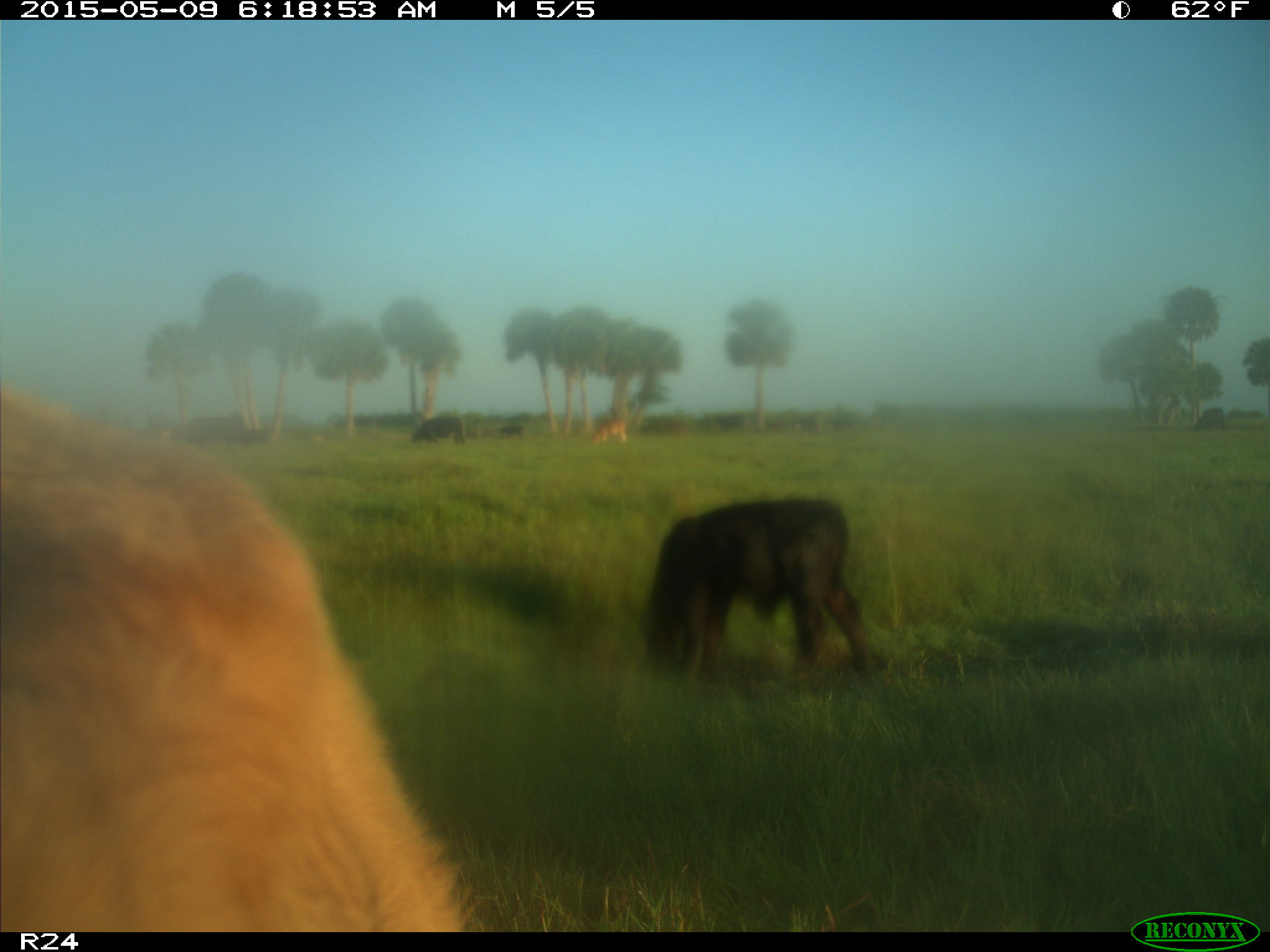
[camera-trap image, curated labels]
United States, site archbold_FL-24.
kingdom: Animalia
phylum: Chordata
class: Mammalia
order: Artiodactyla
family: Bovidae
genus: Bos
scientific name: Bos taurus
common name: domestic cow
Bos taurus (domestic cow).